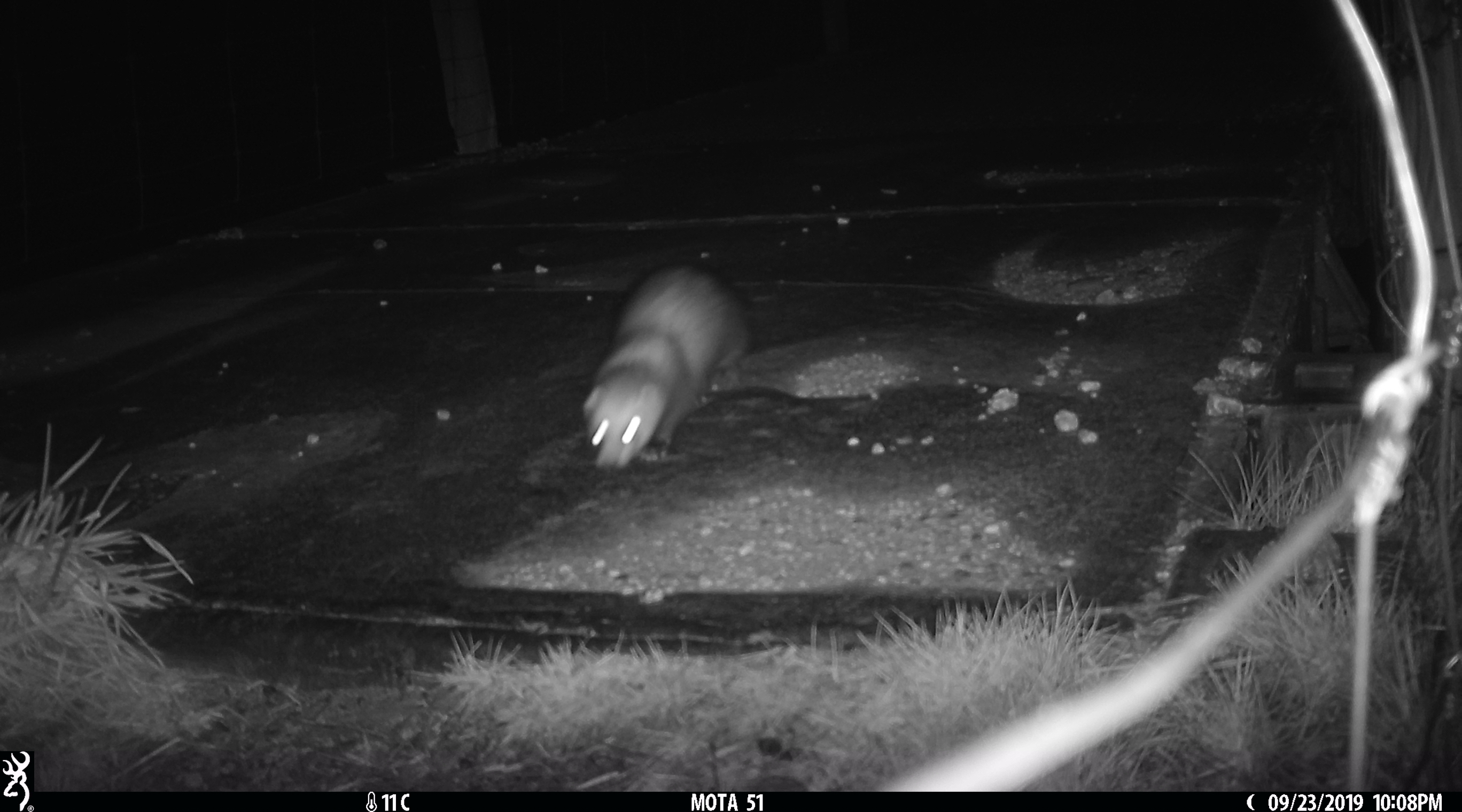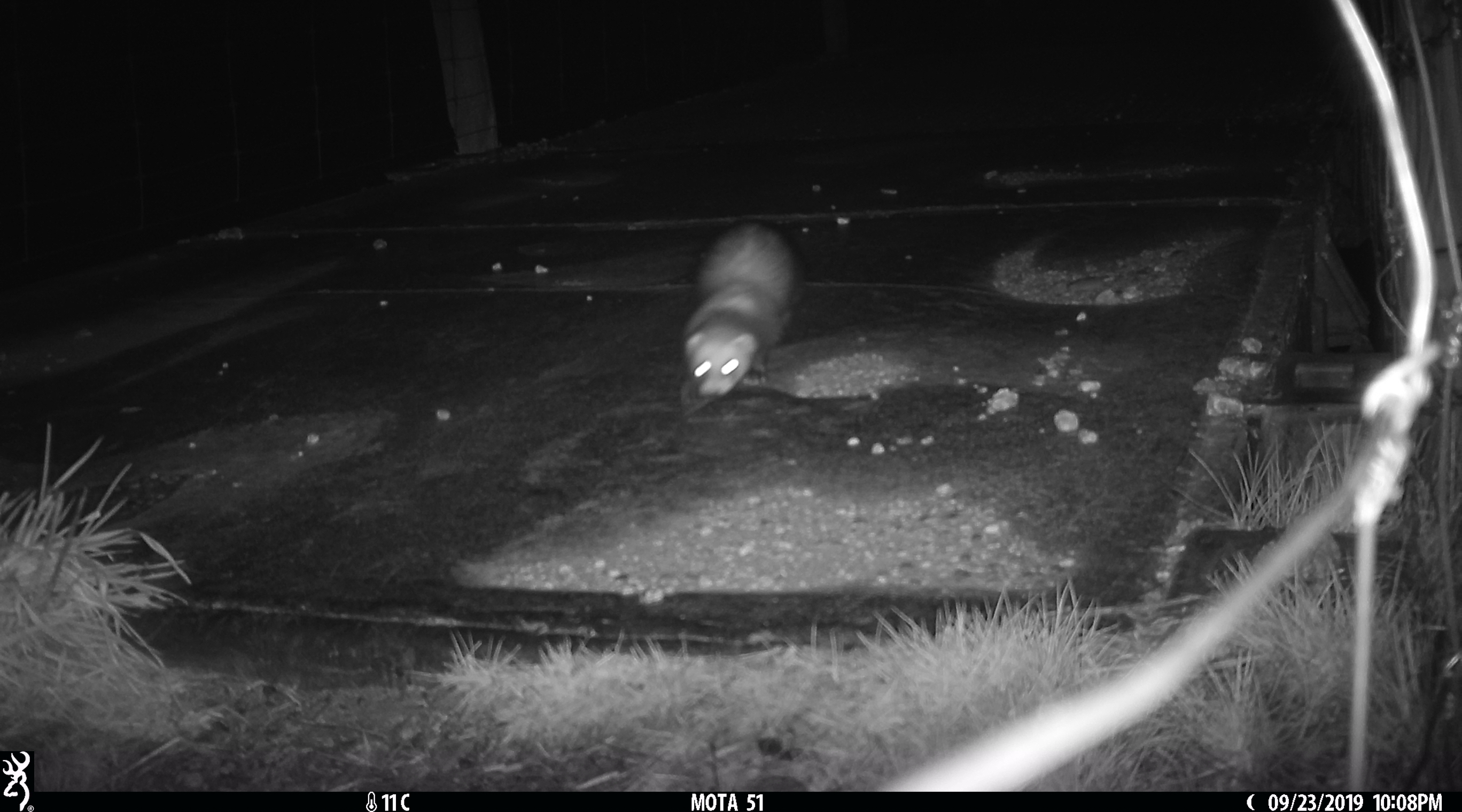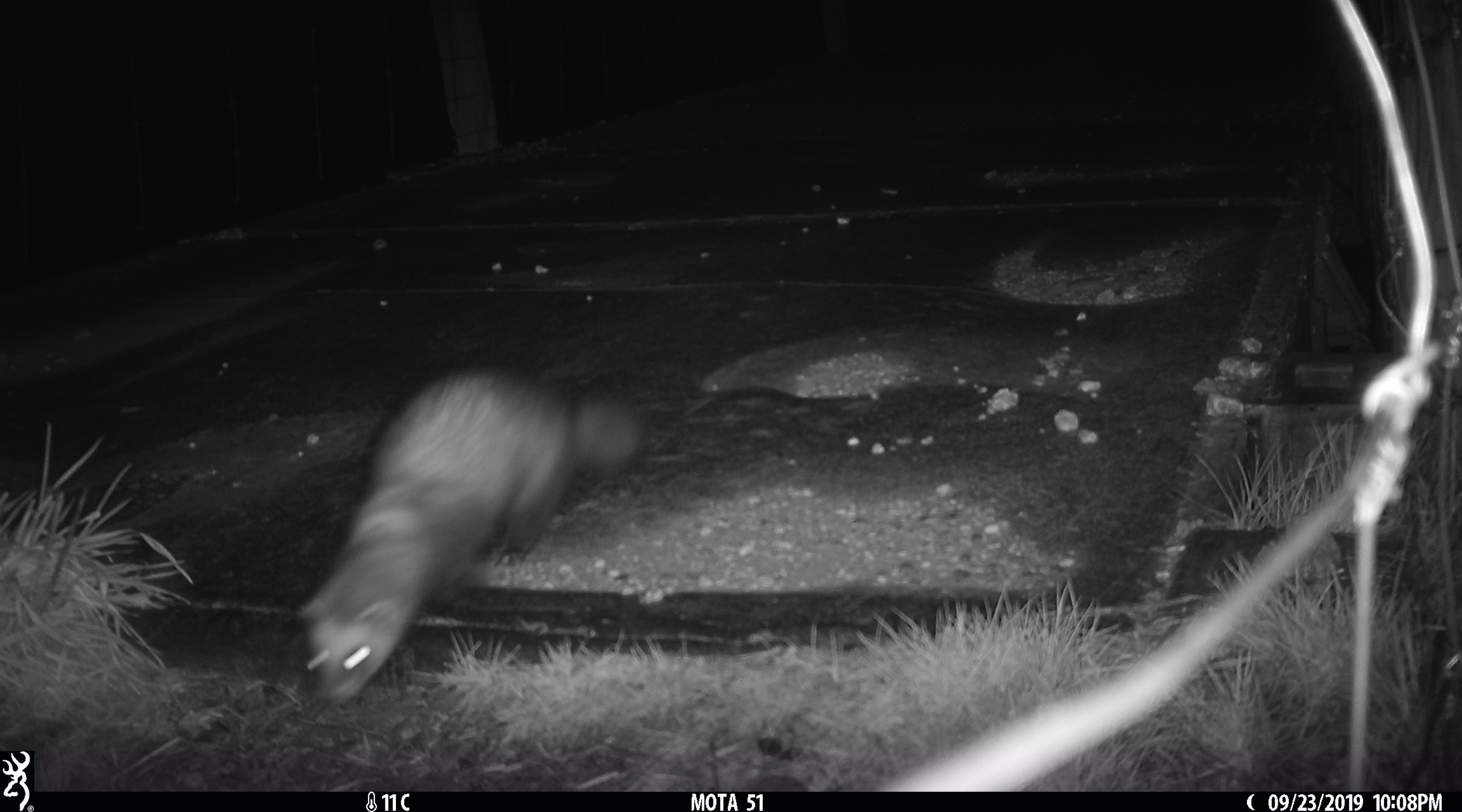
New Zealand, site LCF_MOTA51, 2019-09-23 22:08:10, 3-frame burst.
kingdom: Animalia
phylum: Chordata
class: Mammalia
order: Carnivora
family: Mustelidae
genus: Mustela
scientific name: Mustela furo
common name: ferret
Ferret (Mustela furo).